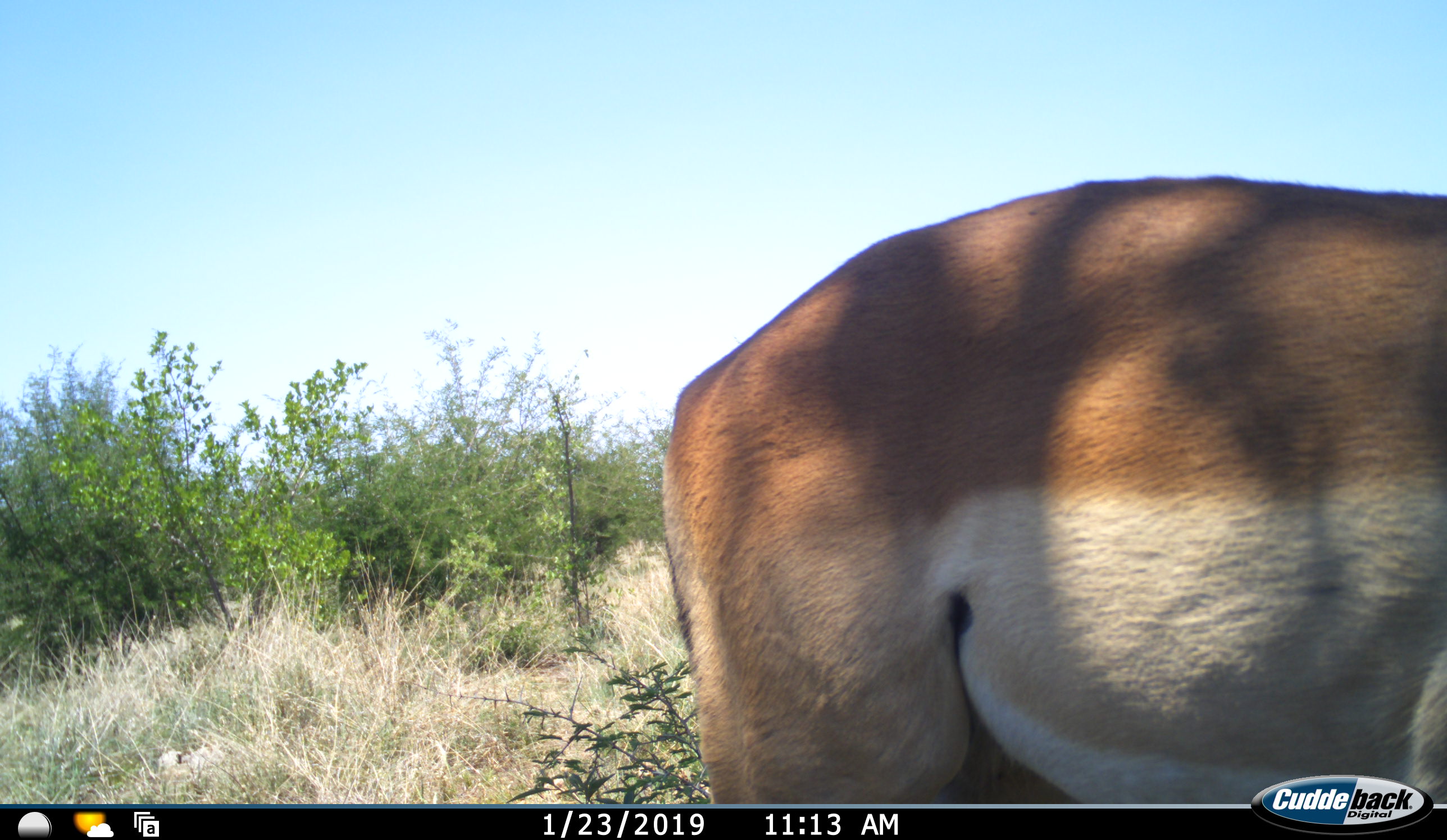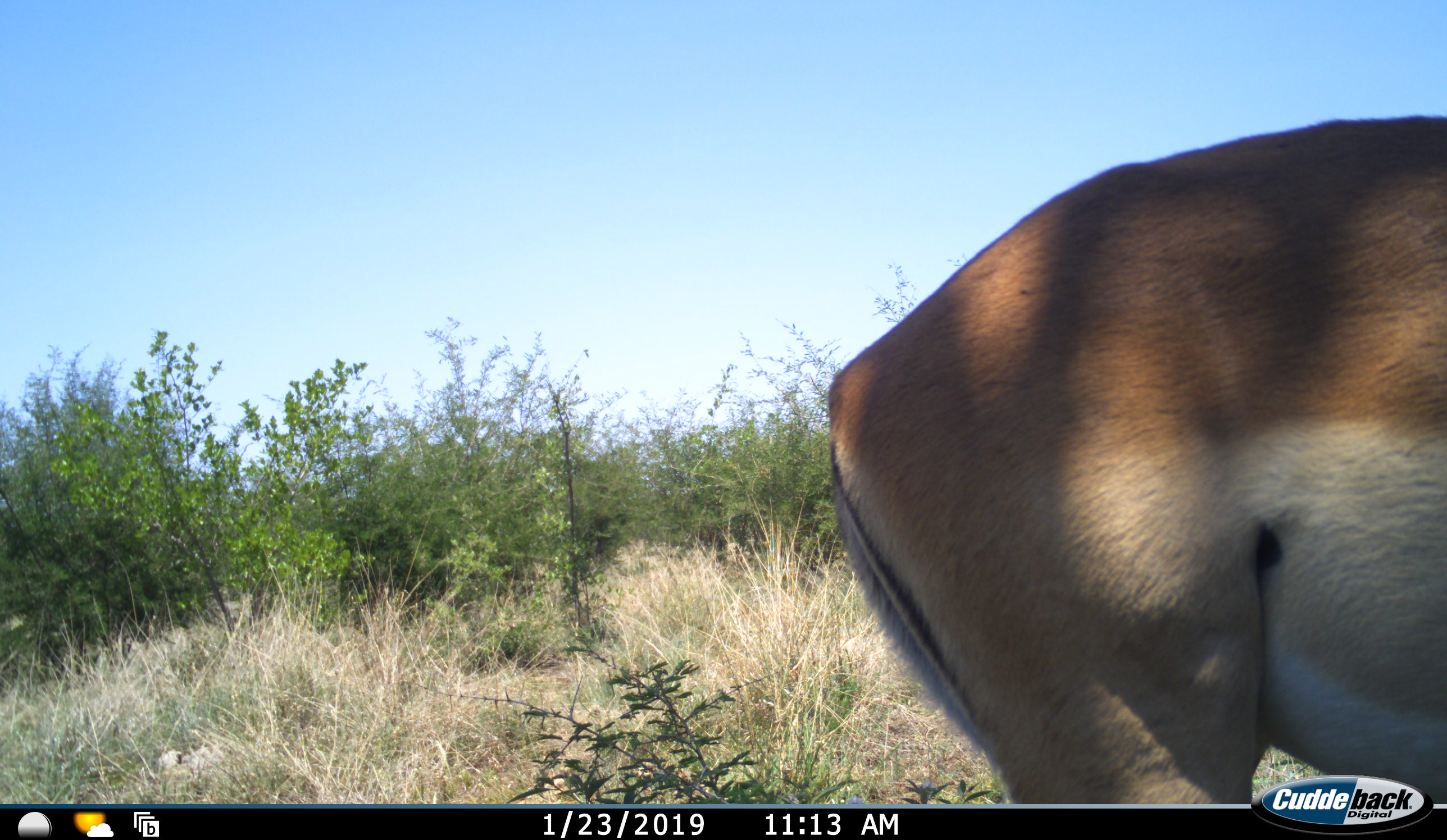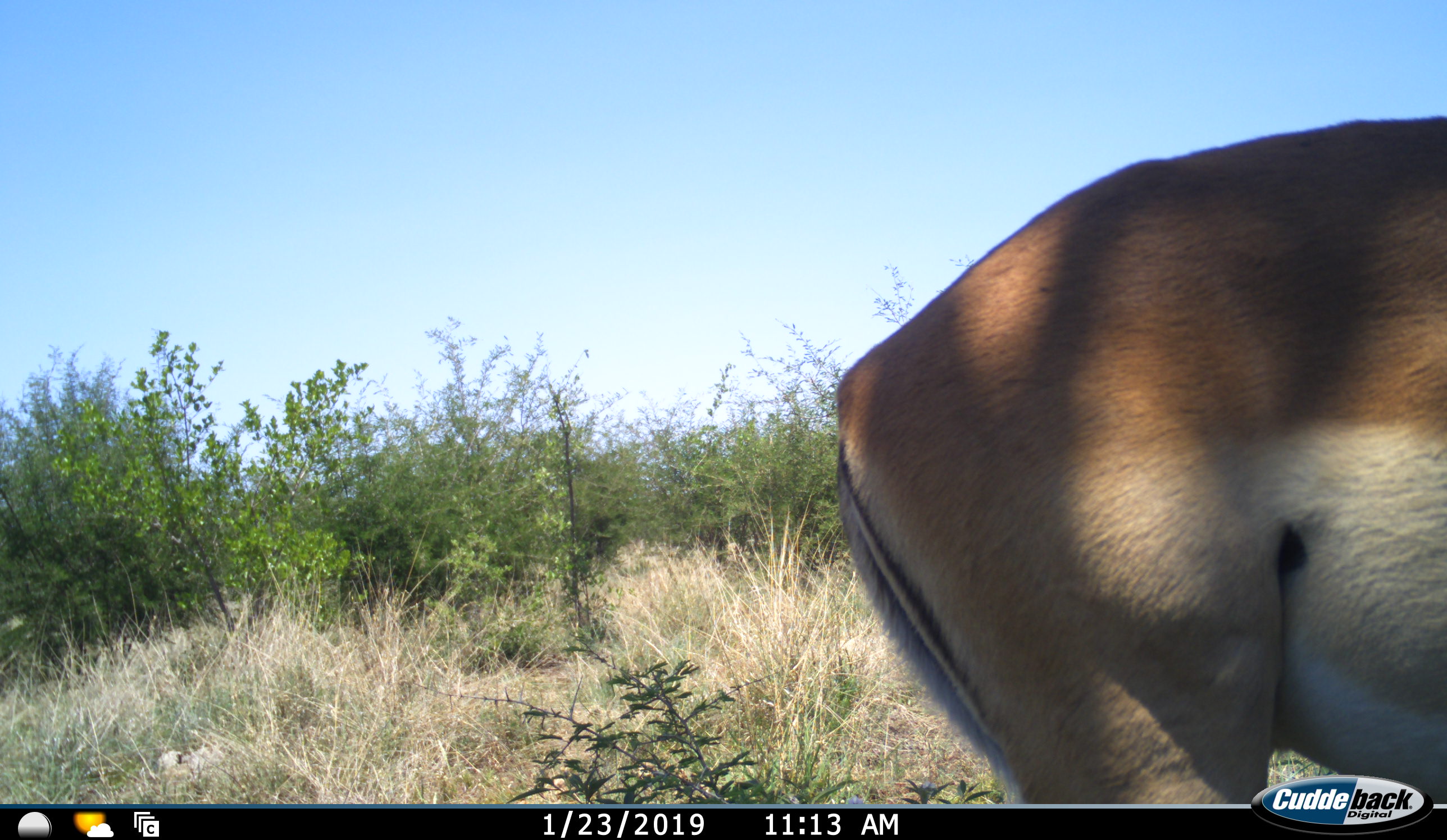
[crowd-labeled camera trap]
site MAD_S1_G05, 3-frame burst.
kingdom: Animalia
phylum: Chordata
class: Mammalia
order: Artiodactyla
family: Bovidae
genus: Aepyceros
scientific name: Aepyceros melampus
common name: impala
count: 1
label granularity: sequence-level